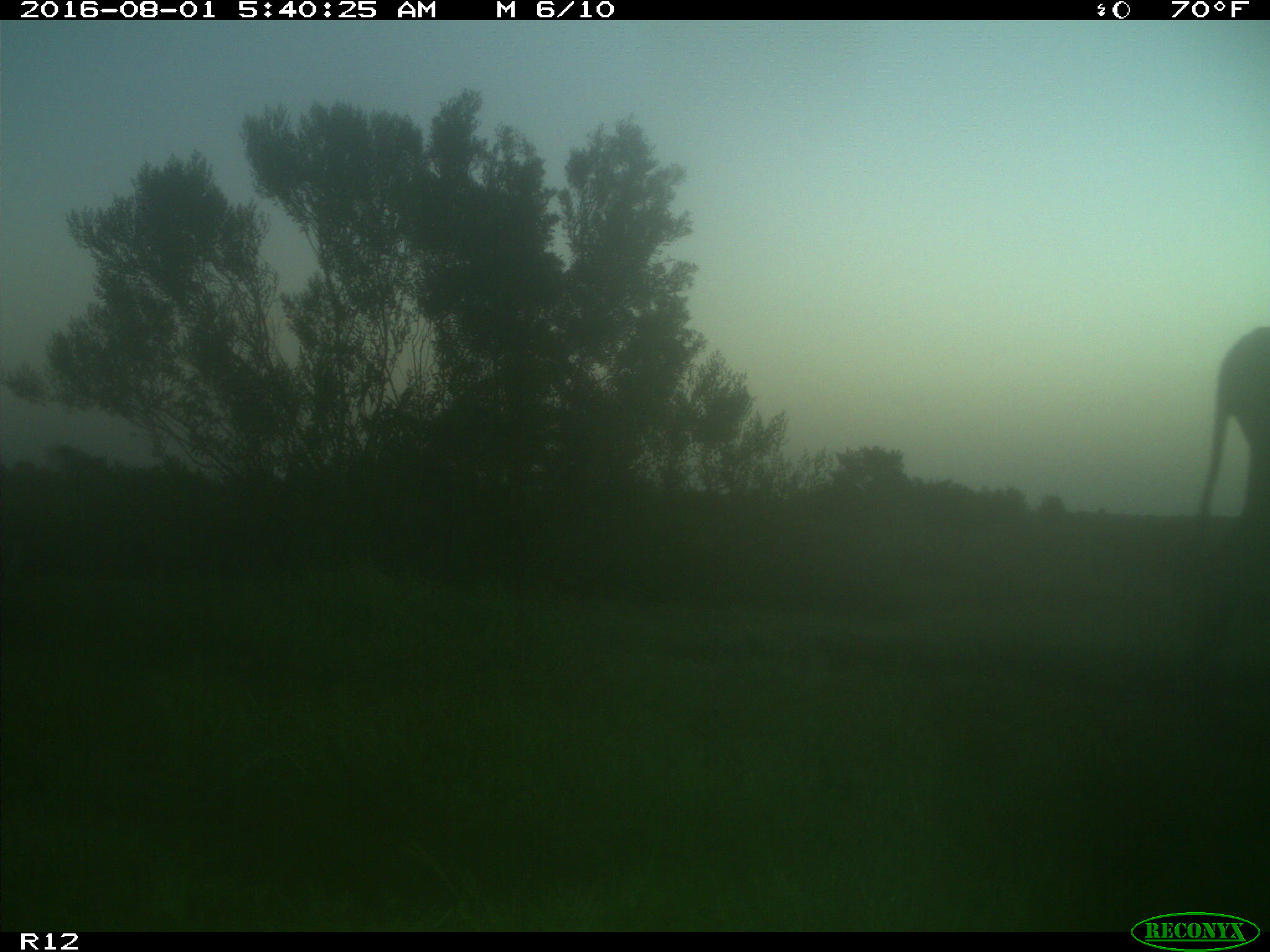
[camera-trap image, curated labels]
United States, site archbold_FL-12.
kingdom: Animalia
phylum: Chordata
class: Mammalia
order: Artiodactyla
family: Bovidae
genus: Bos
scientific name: Bos taurus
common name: domestic cow